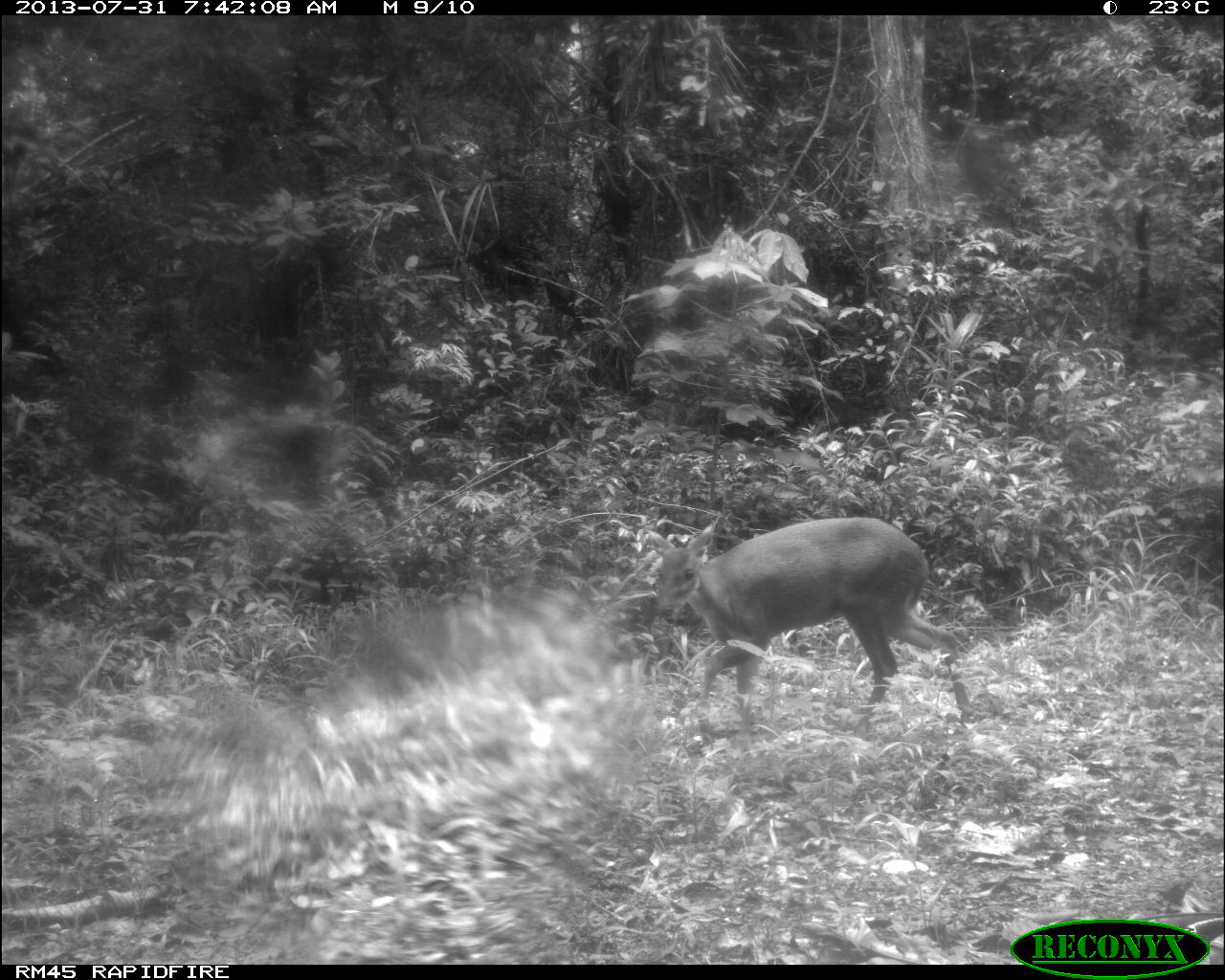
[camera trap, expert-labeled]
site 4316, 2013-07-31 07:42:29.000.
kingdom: Animalia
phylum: Chordata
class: Mammalia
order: Artiodactyla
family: Cervidae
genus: Mazama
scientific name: Mazama temama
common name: central american red brocket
Mazama temama (central american red brocket), count 1, sex female.